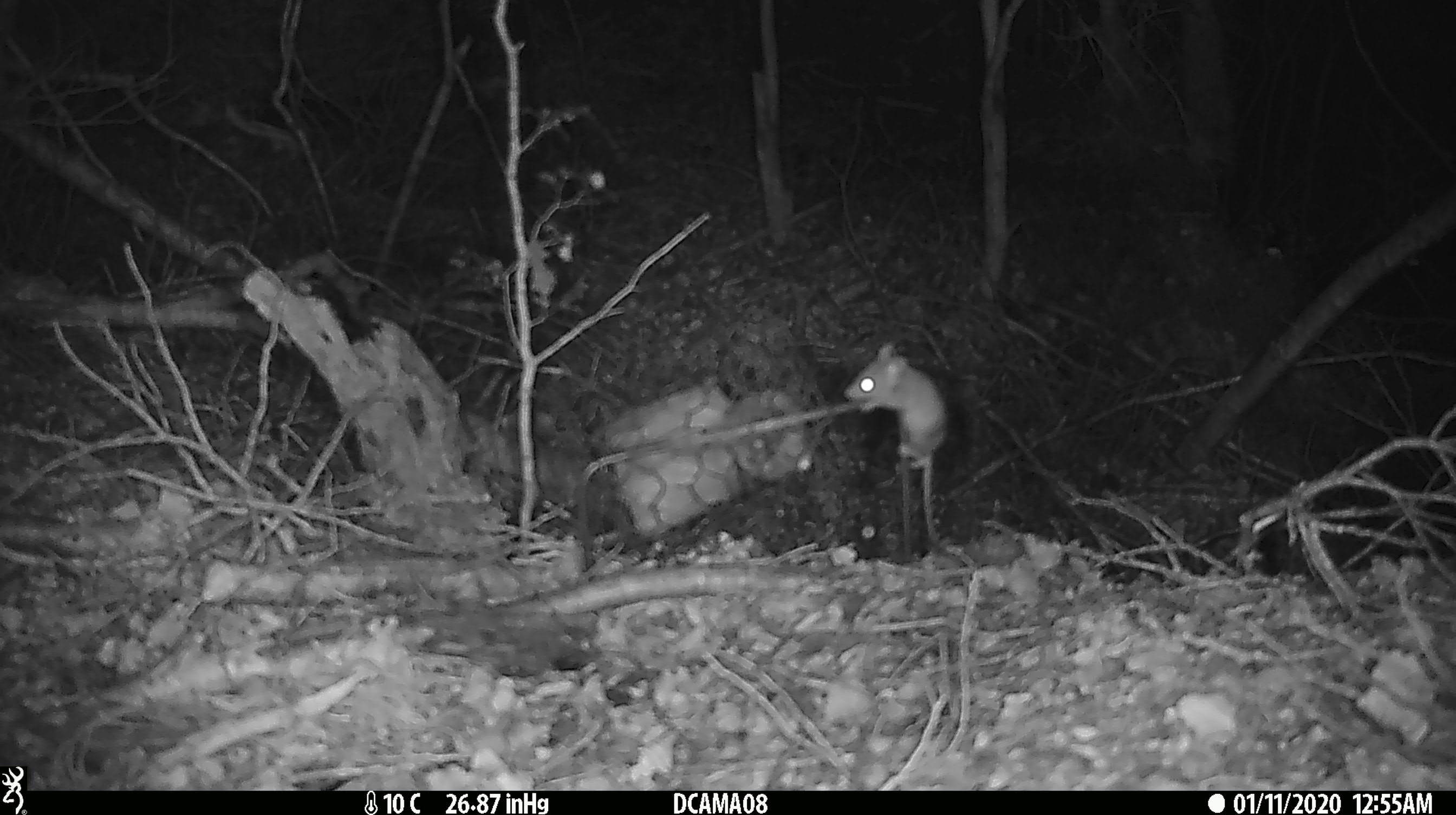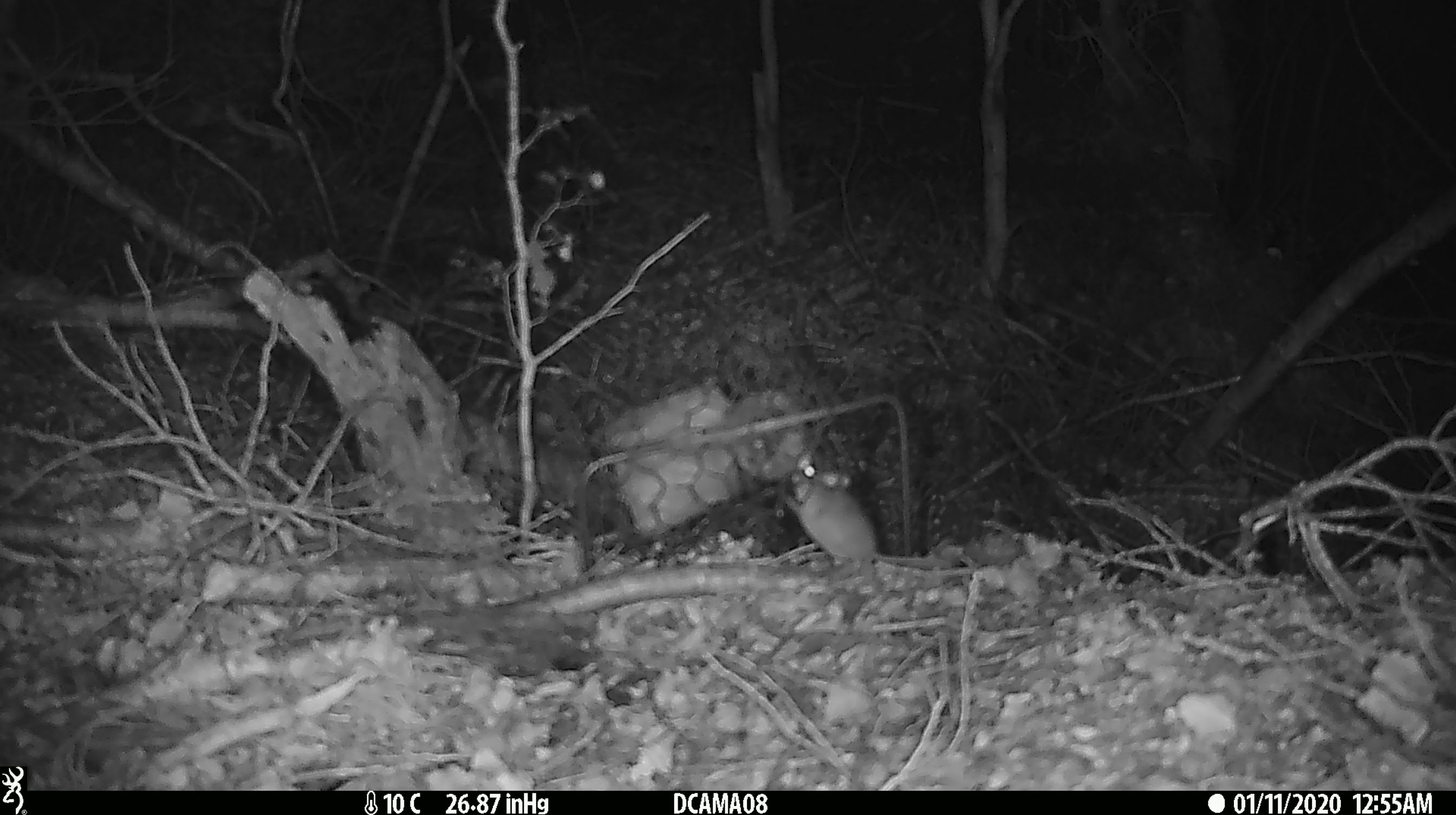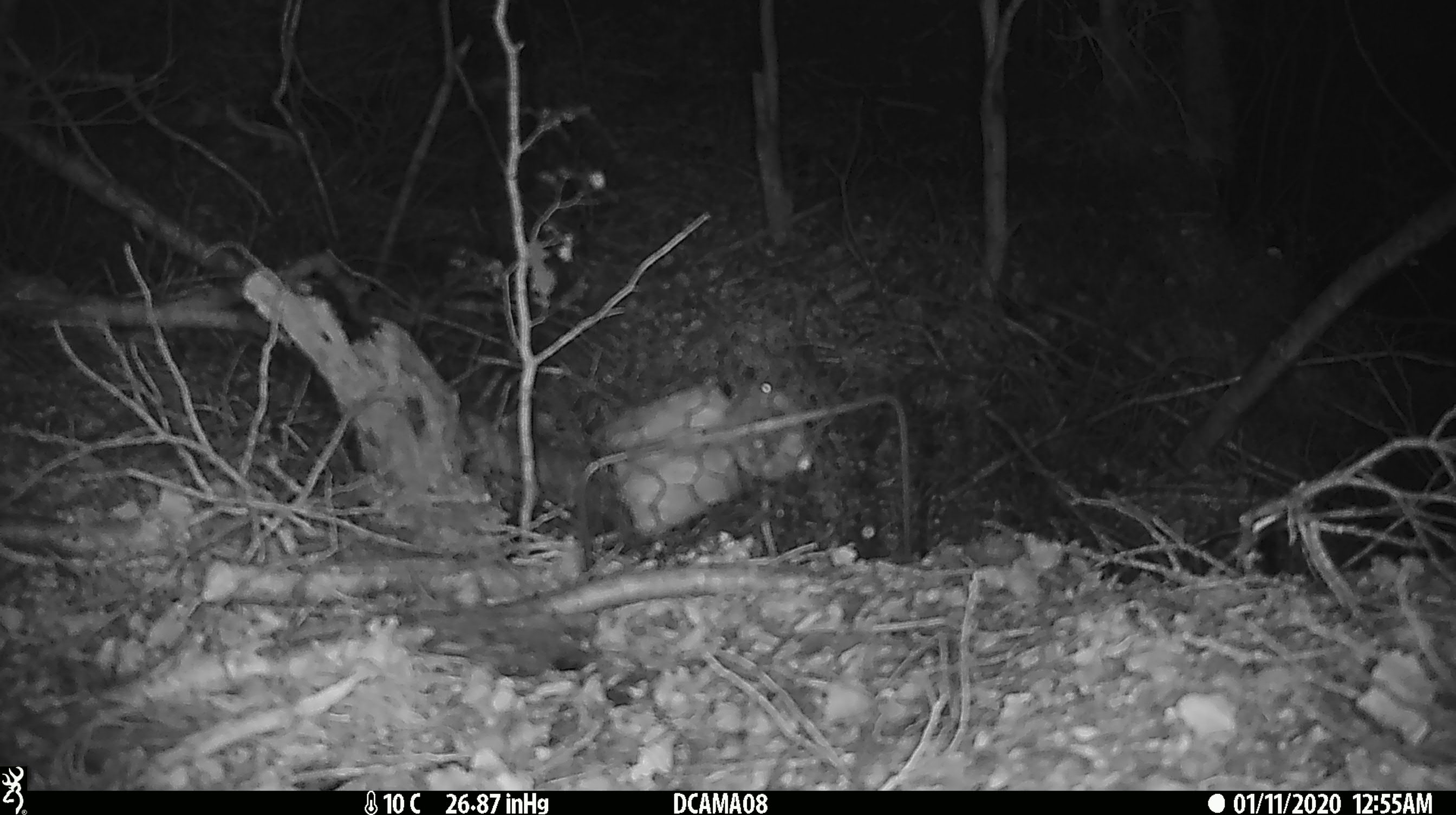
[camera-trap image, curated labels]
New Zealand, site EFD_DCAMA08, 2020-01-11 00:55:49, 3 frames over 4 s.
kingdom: Animalia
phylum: Chordata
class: Mammalia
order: Rodentia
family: Muridae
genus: Mus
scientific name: Mus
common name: mouse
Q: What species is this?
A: Mouse (Mus).